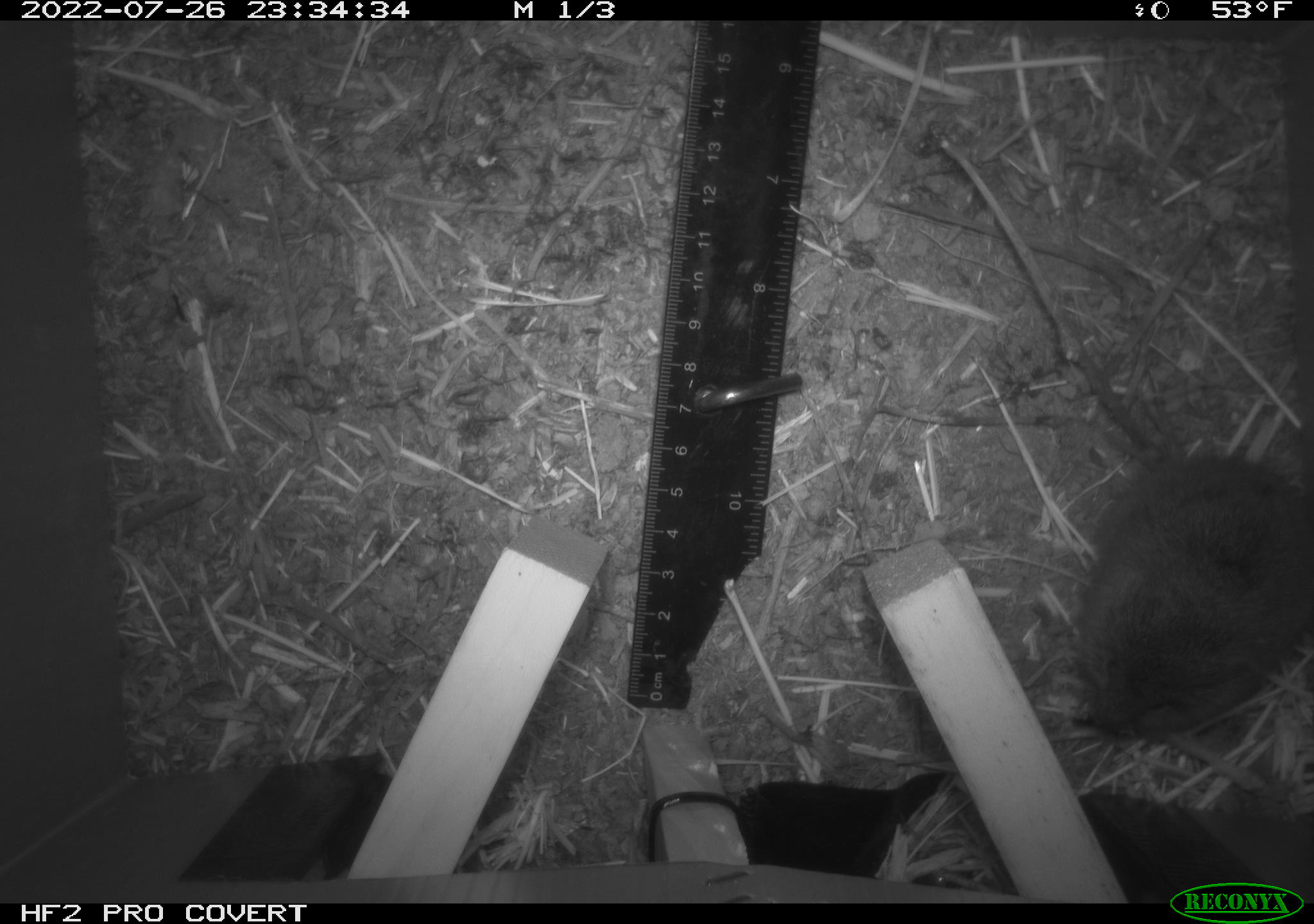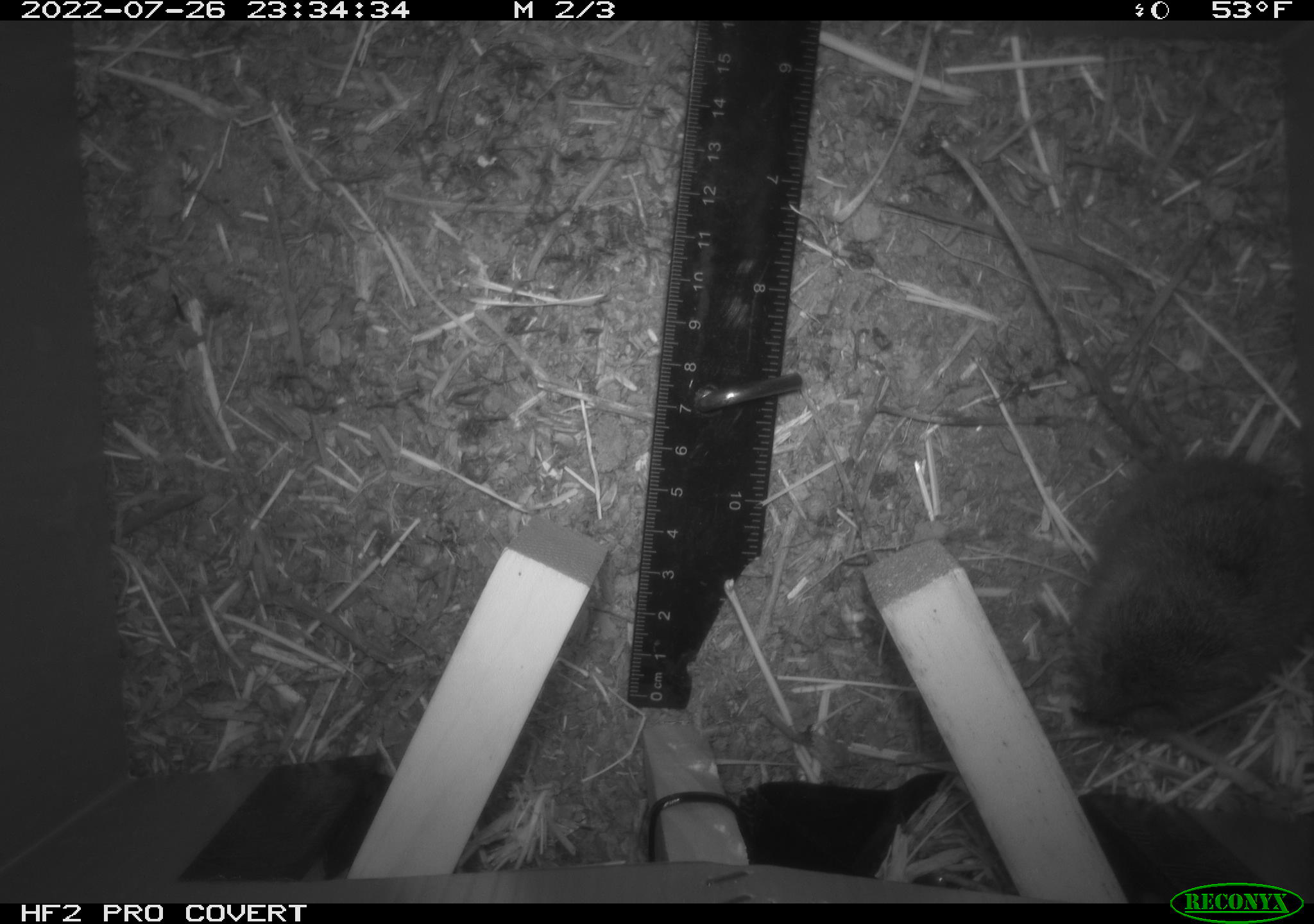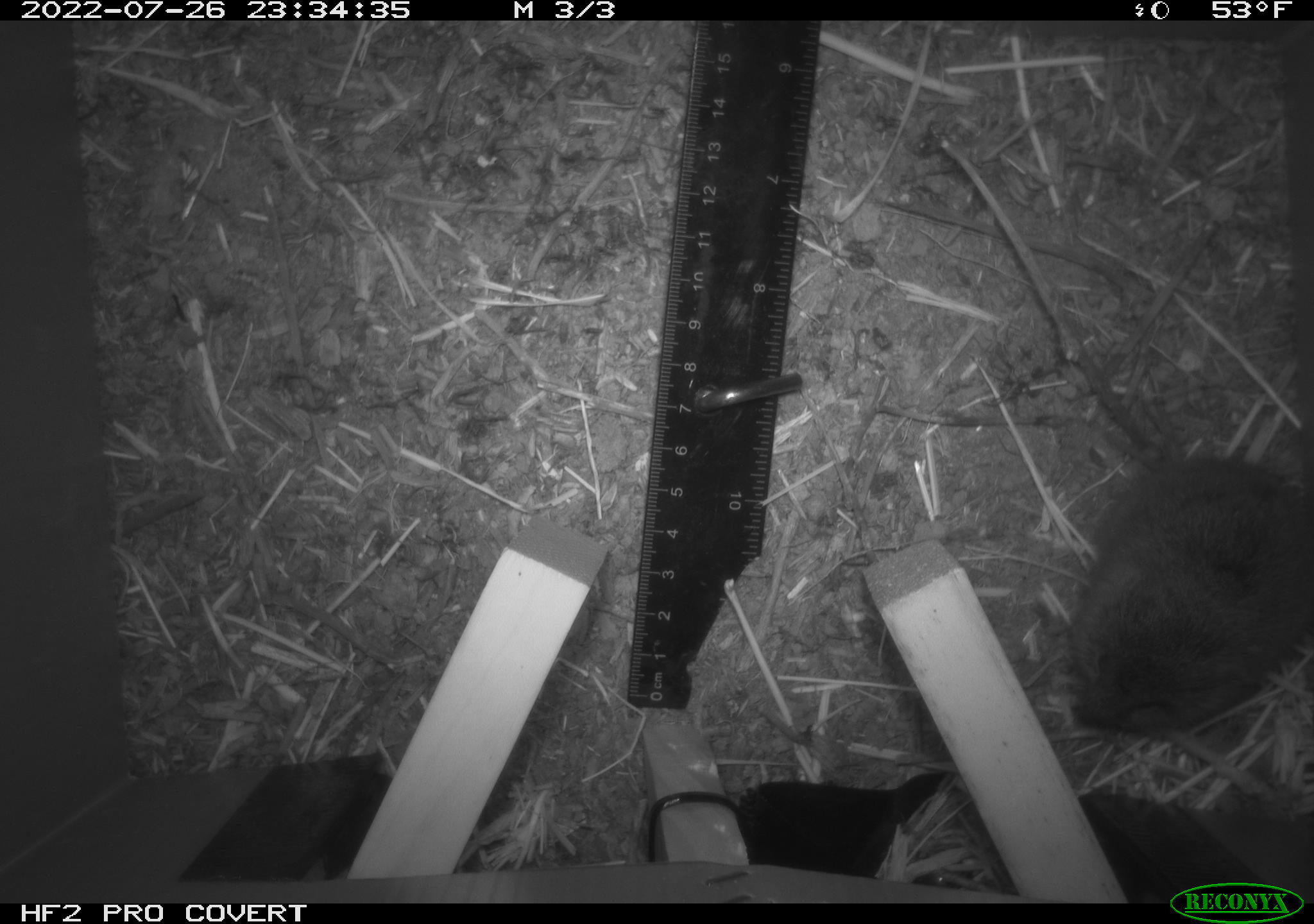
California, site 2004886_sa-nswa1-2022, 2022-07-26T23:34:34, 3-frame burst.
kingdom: Animalia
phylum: Chordata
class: Mammalia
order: Rodentia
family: Cricetidae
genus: Microtus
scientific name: Microtus californicus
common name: california vole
California vole (Microtus californicus).